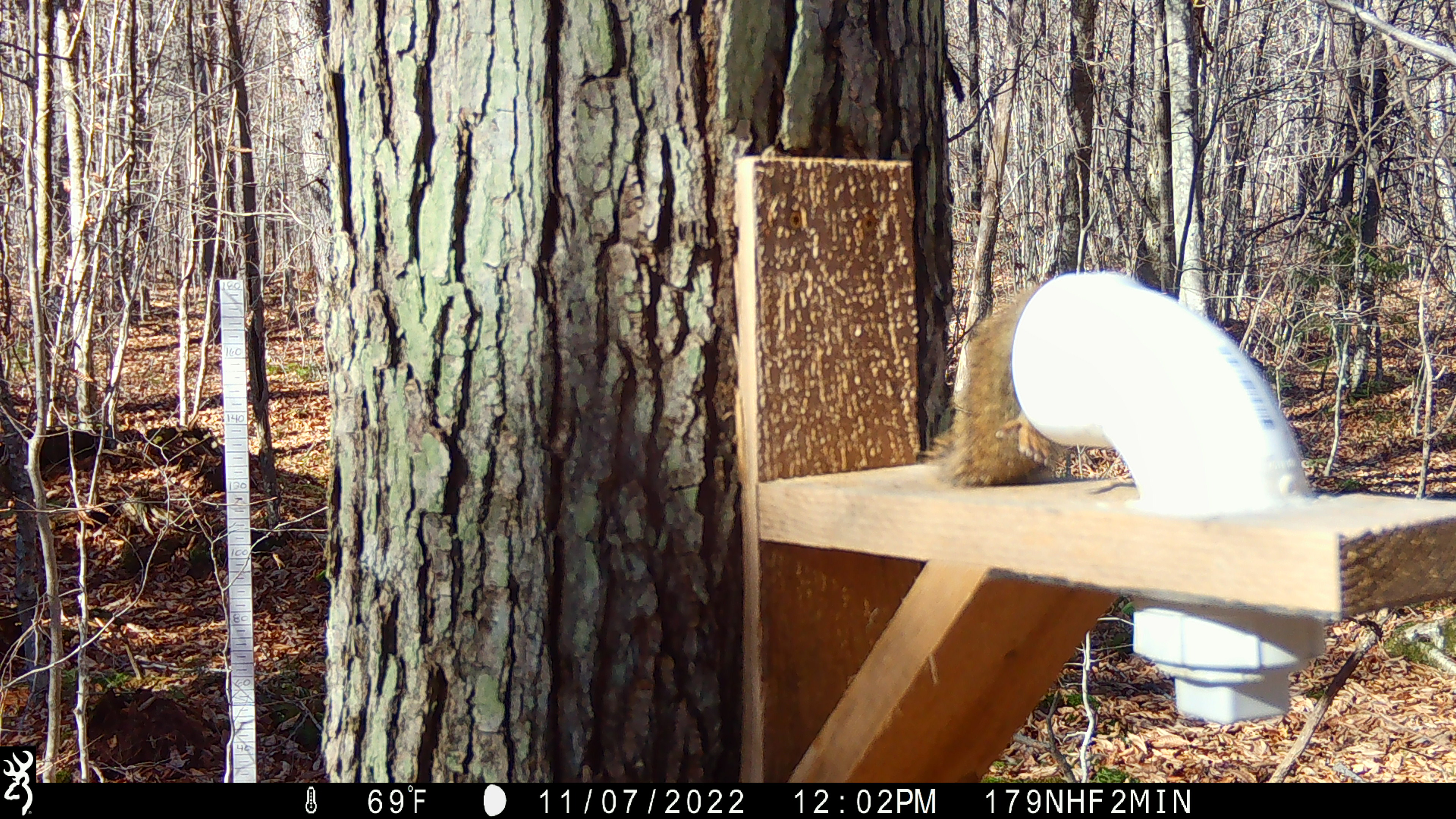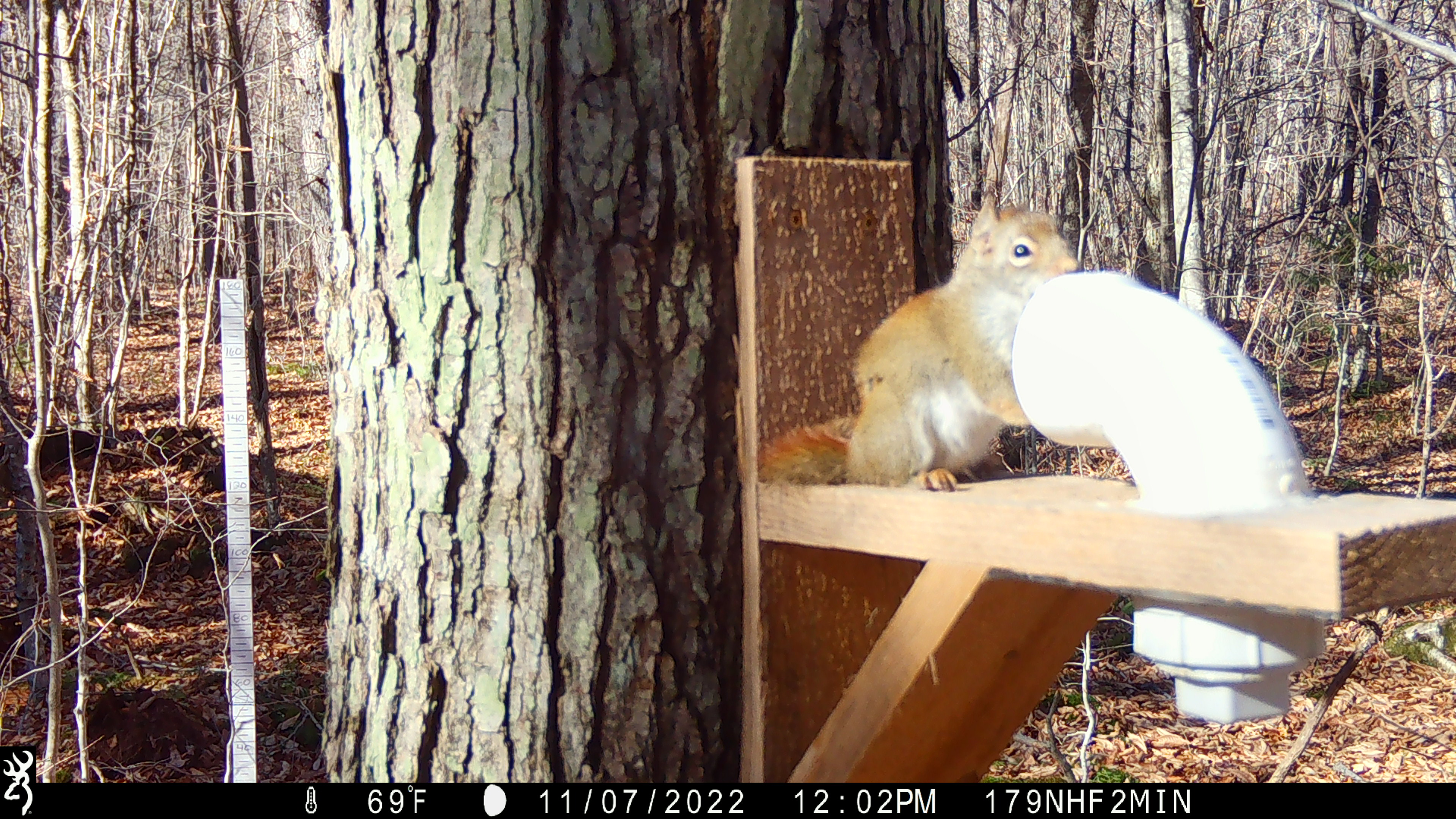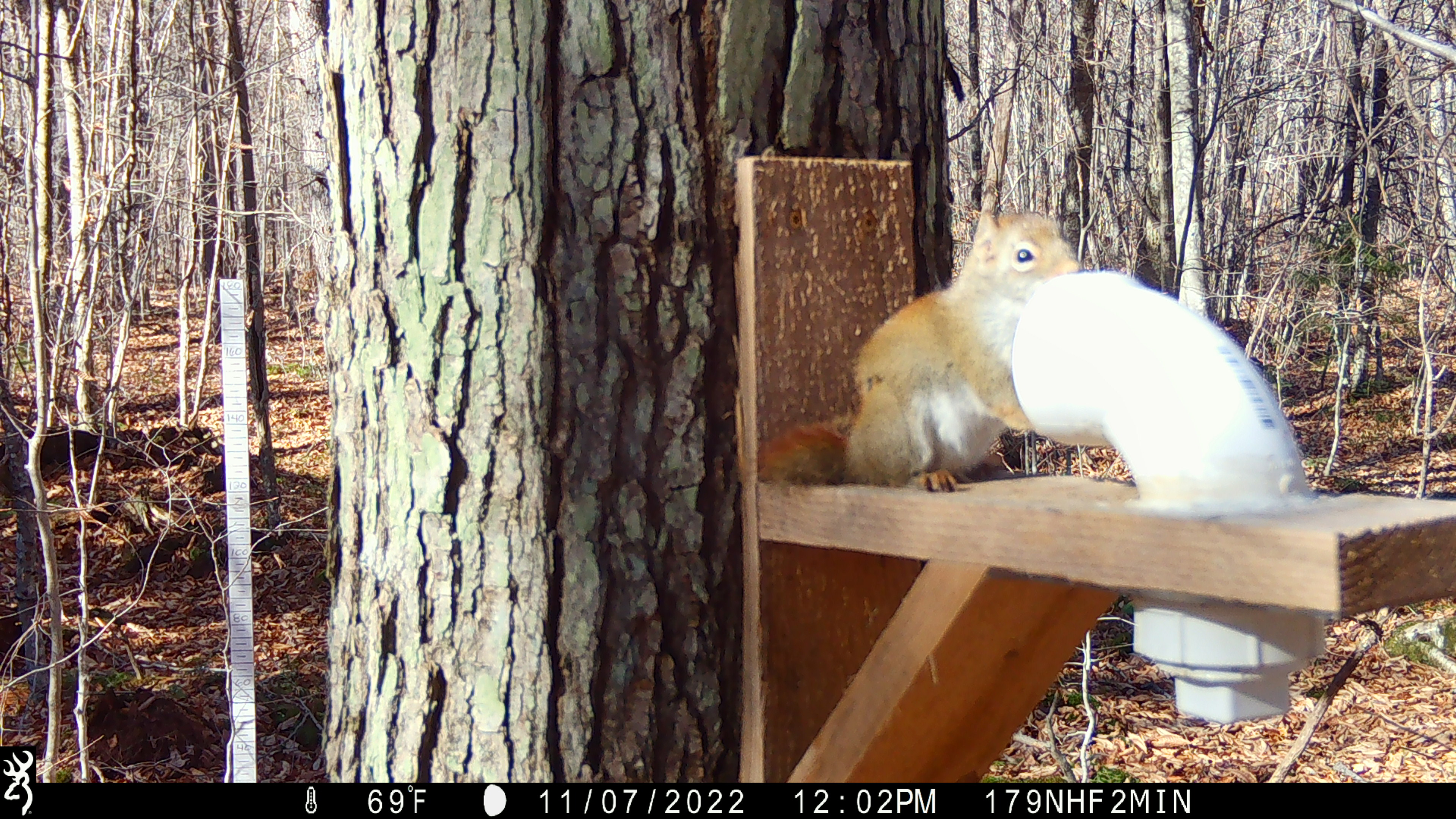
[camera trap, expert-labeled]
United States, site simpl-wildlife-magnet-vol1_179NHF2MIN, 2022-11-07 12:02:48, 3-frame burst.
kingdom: Animalia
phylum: Chordata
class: Mammalia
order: Rodentia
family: Sciuridae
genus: Tamiasciurus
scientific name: Tamiasciurus hudsonicus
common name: red squirrel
Red squirrel (Tamiasciurus hudsonicus).